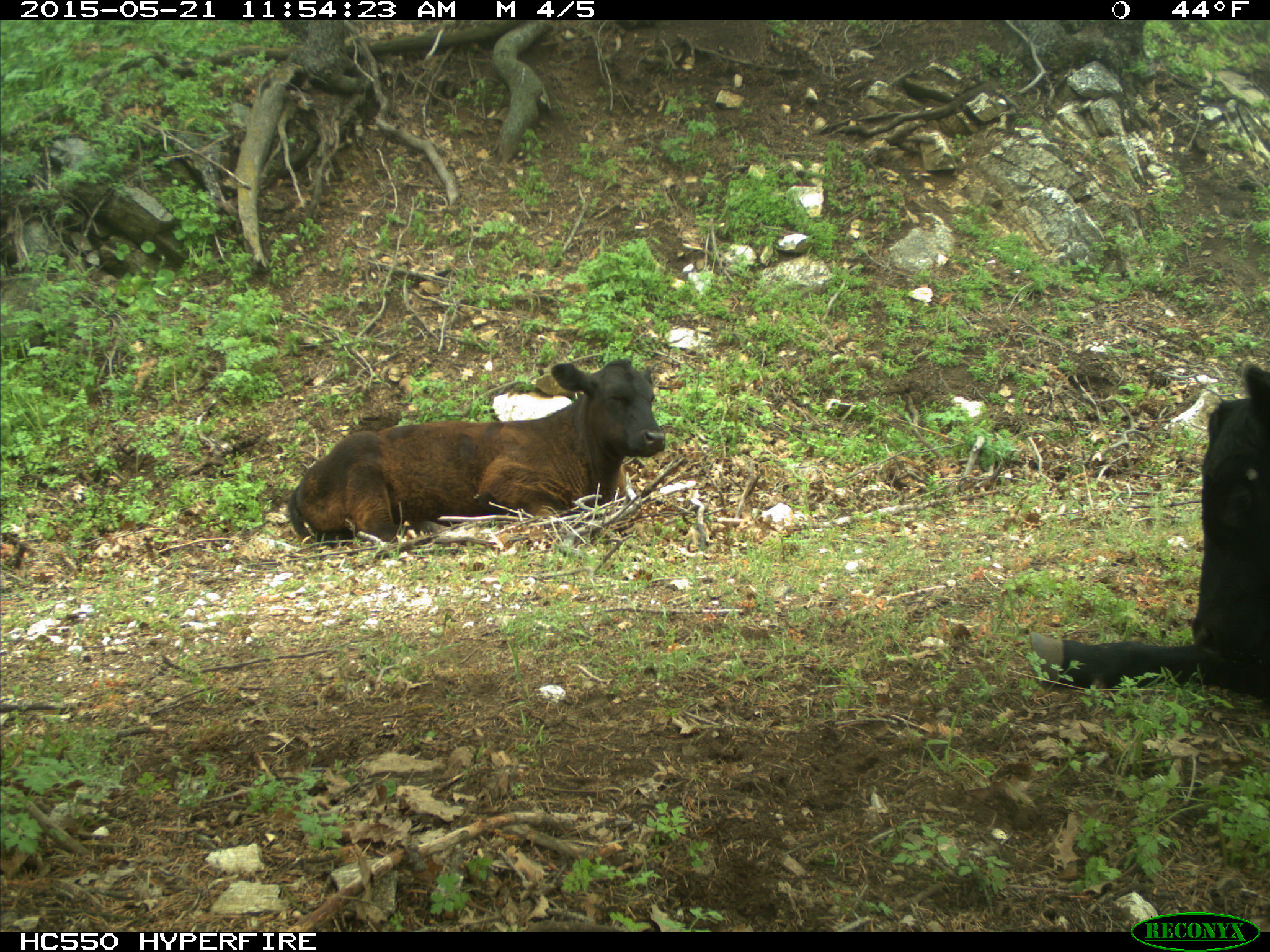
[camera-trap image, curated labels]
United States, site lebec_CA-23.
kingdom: Animalia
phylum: Chordata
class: Mammalia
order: Artiodactyla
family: Bovidae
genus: Bos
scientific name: Bos taurus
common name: domestic cow